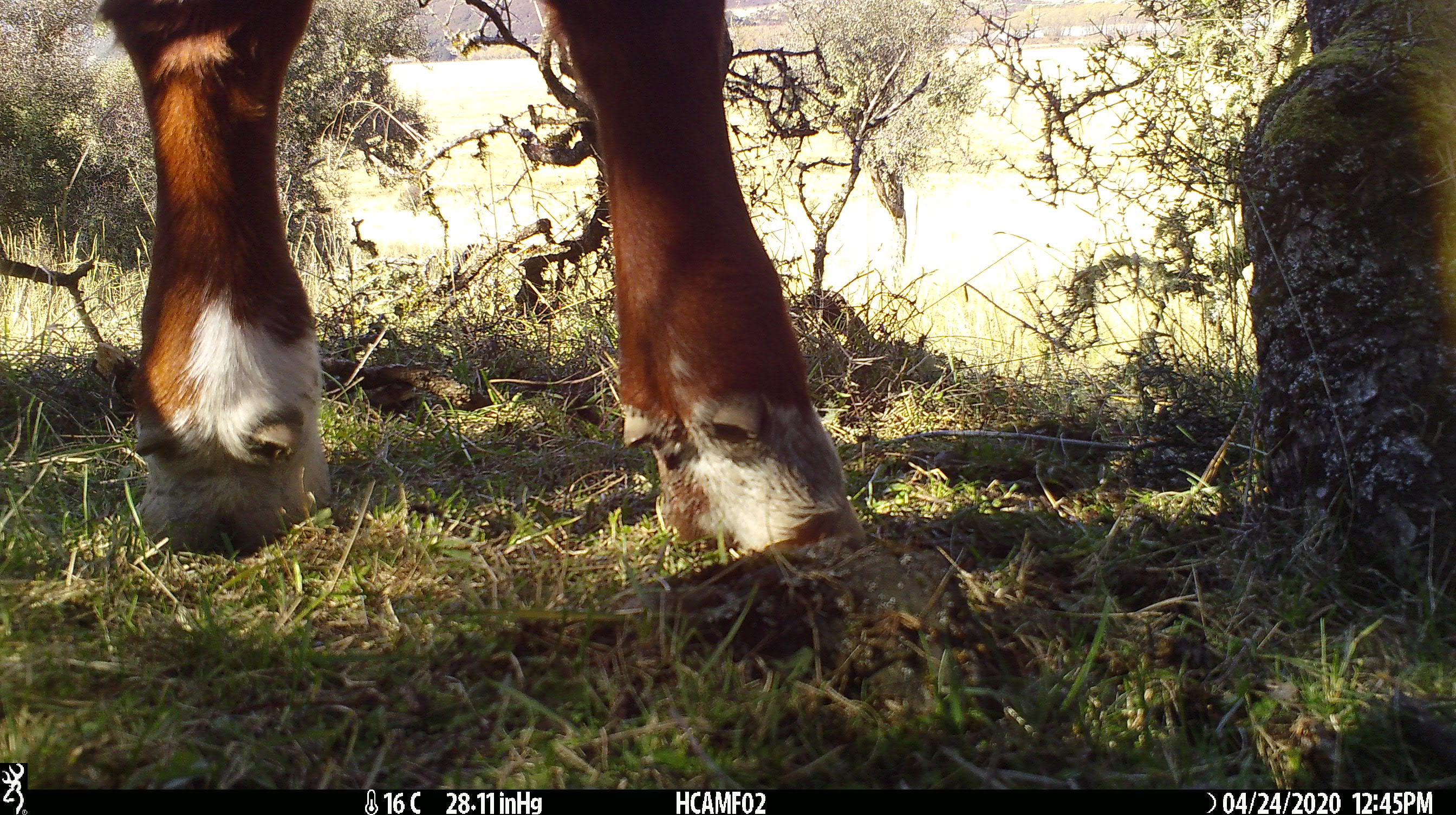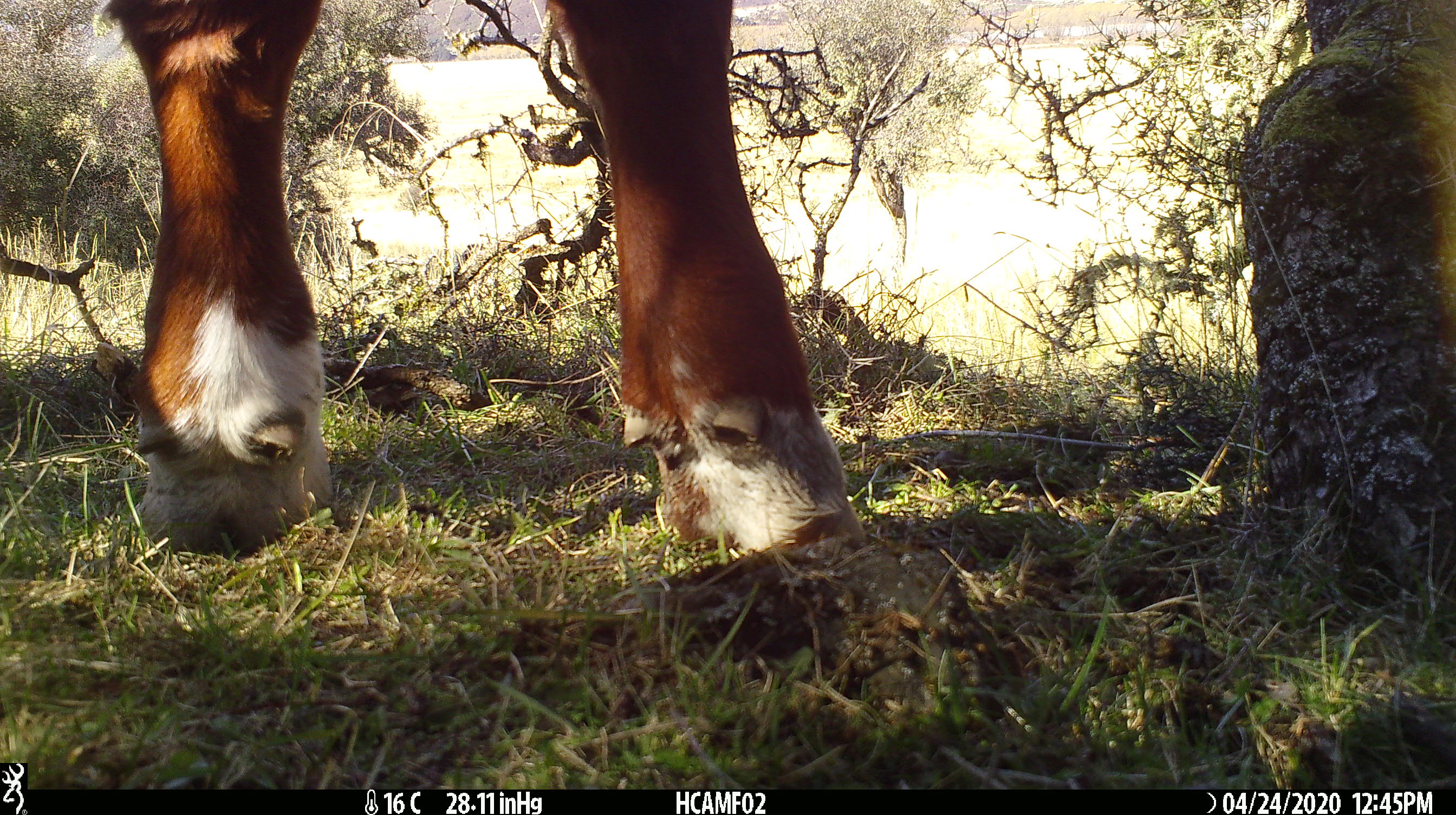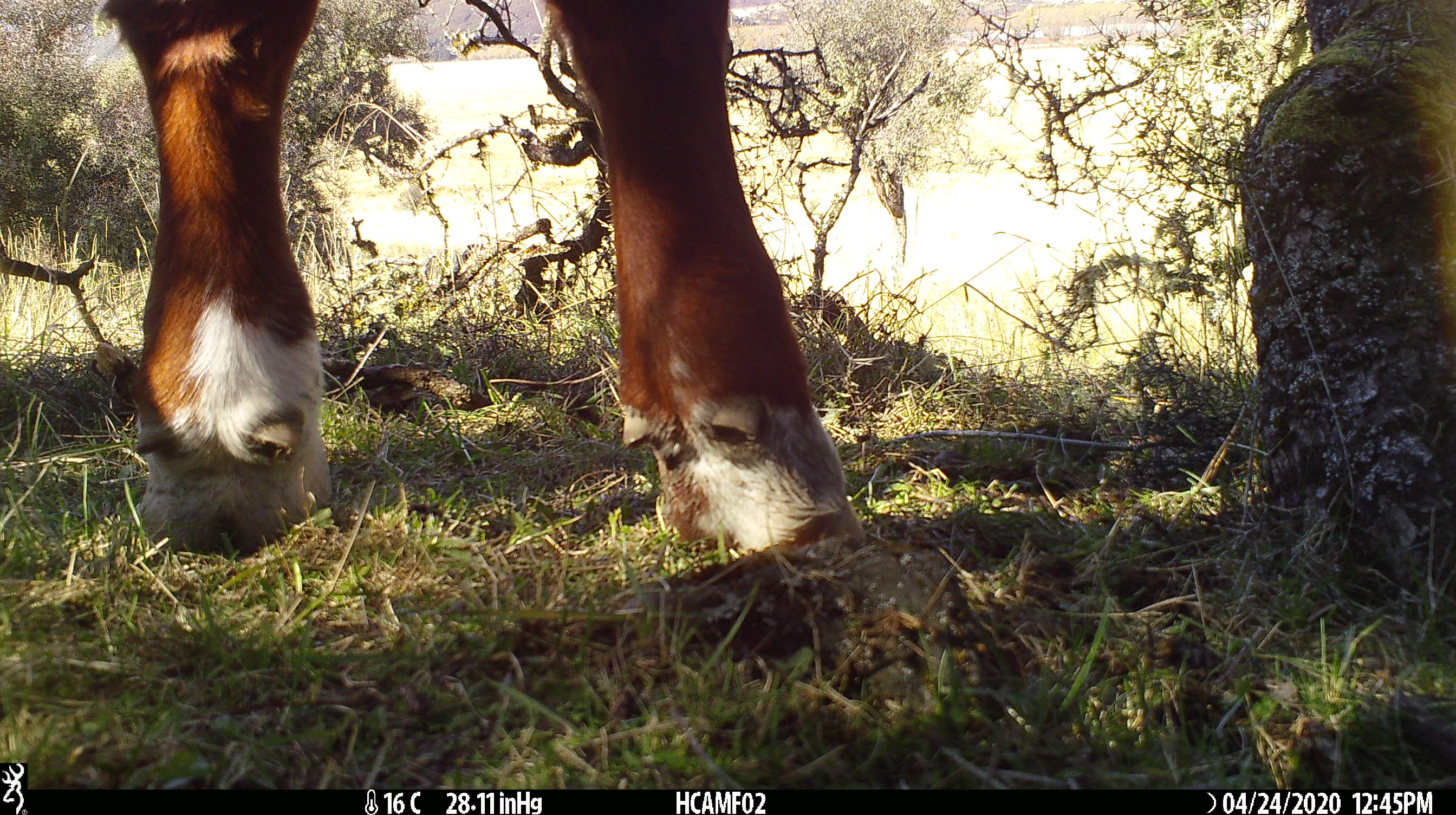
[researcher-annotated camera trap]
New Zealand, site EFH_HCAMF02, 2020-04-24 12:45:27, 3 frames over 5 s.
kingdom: Animalia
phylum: Chordata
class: Mammalia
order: Artiodactyla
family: Bovidae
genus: Bos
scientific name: Bos taurus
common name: domestic cow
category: cow